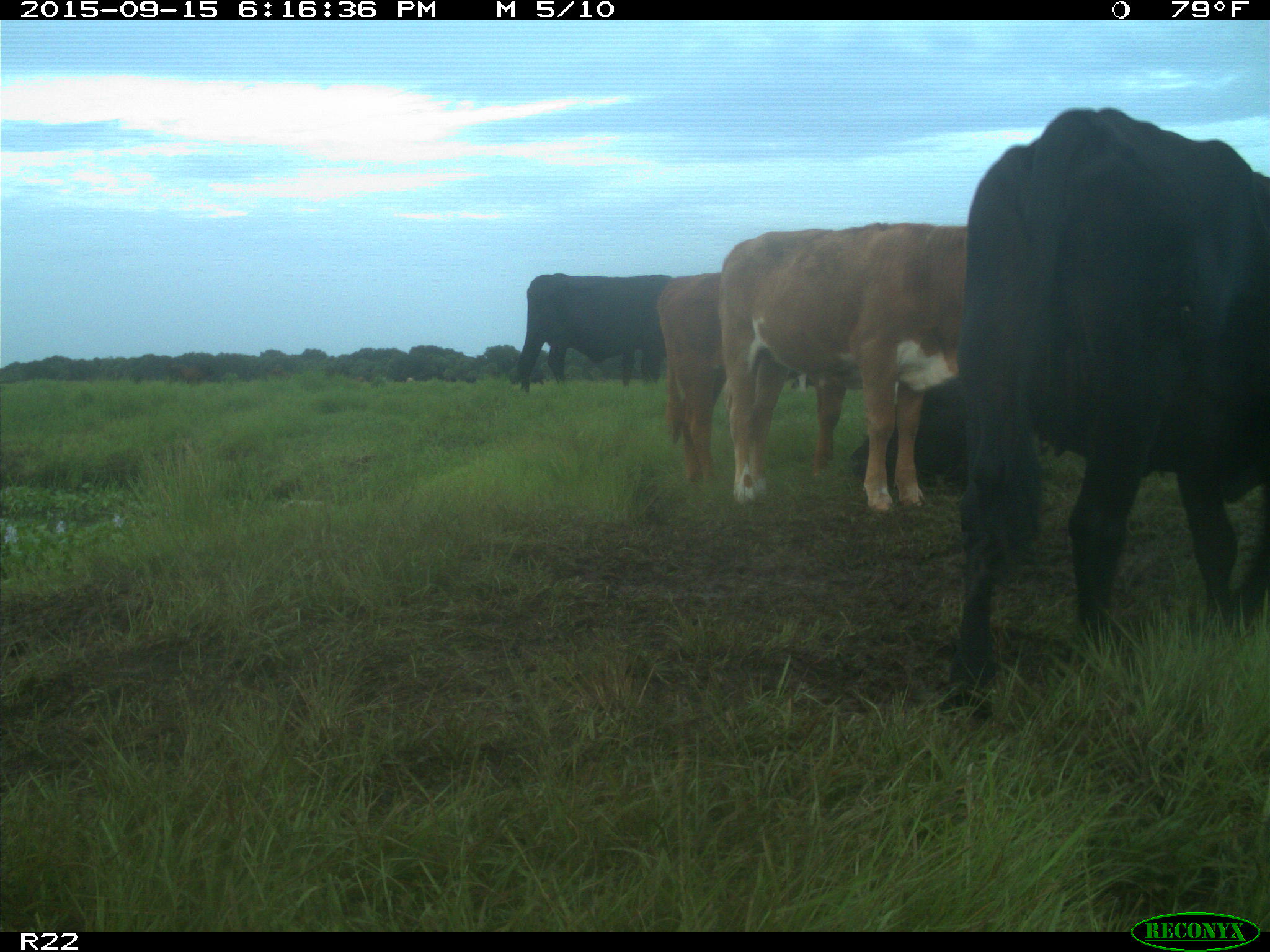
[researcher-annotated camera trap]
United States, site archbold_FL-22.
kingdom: Animalia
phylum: Chordata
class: Mammalia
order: Artiodactyla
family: Bovidae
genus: Bos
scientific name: Bos taurus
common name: domestic cow